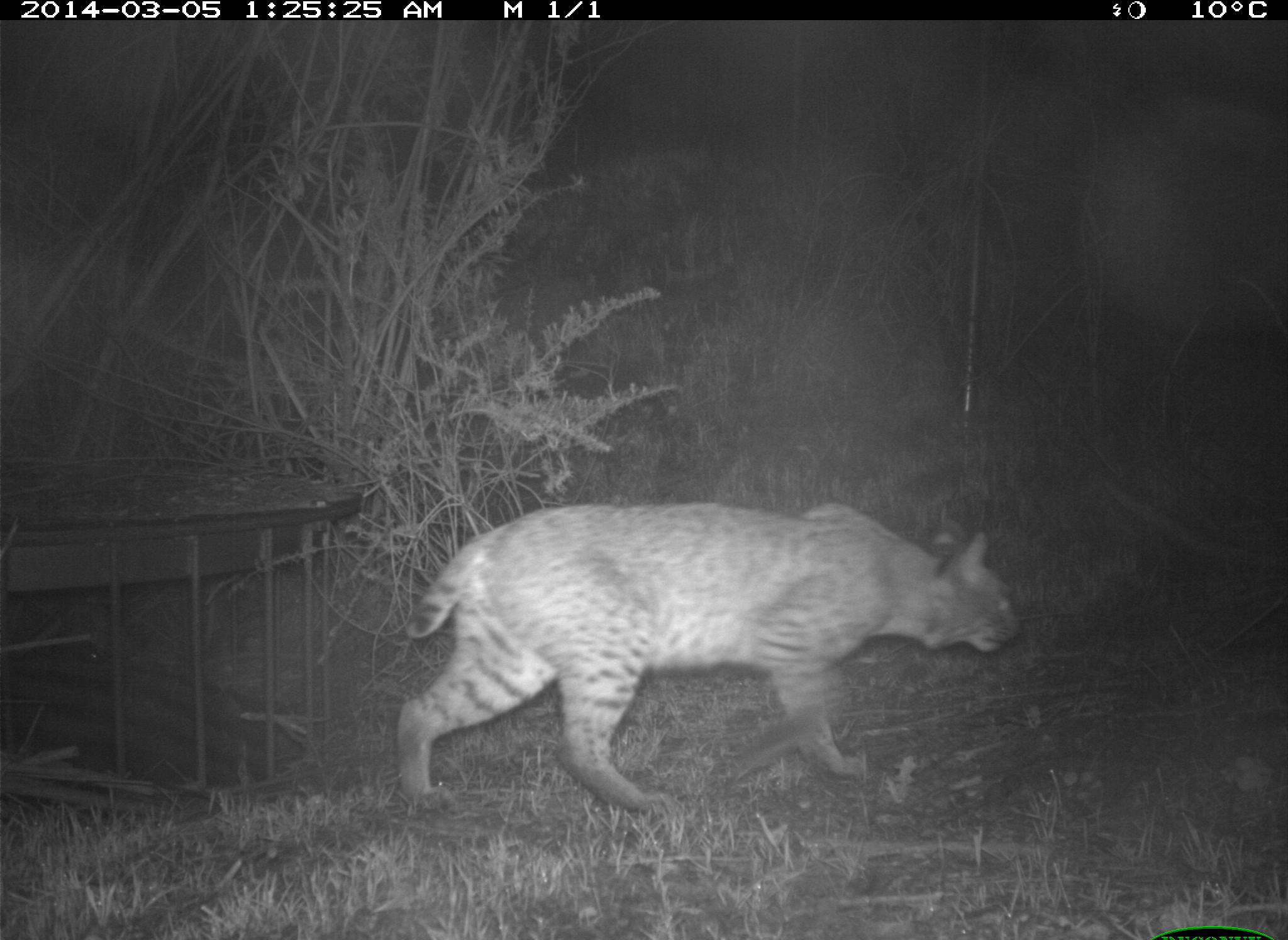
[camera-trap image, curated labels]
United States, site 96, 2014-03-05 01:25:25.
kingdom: Animalia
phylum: Chordata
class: Mammalia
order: Carnivora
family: Felidae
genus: Lynx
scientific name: Lynx rufus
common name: bobcat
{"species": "bobcat (Lynx rufus)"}